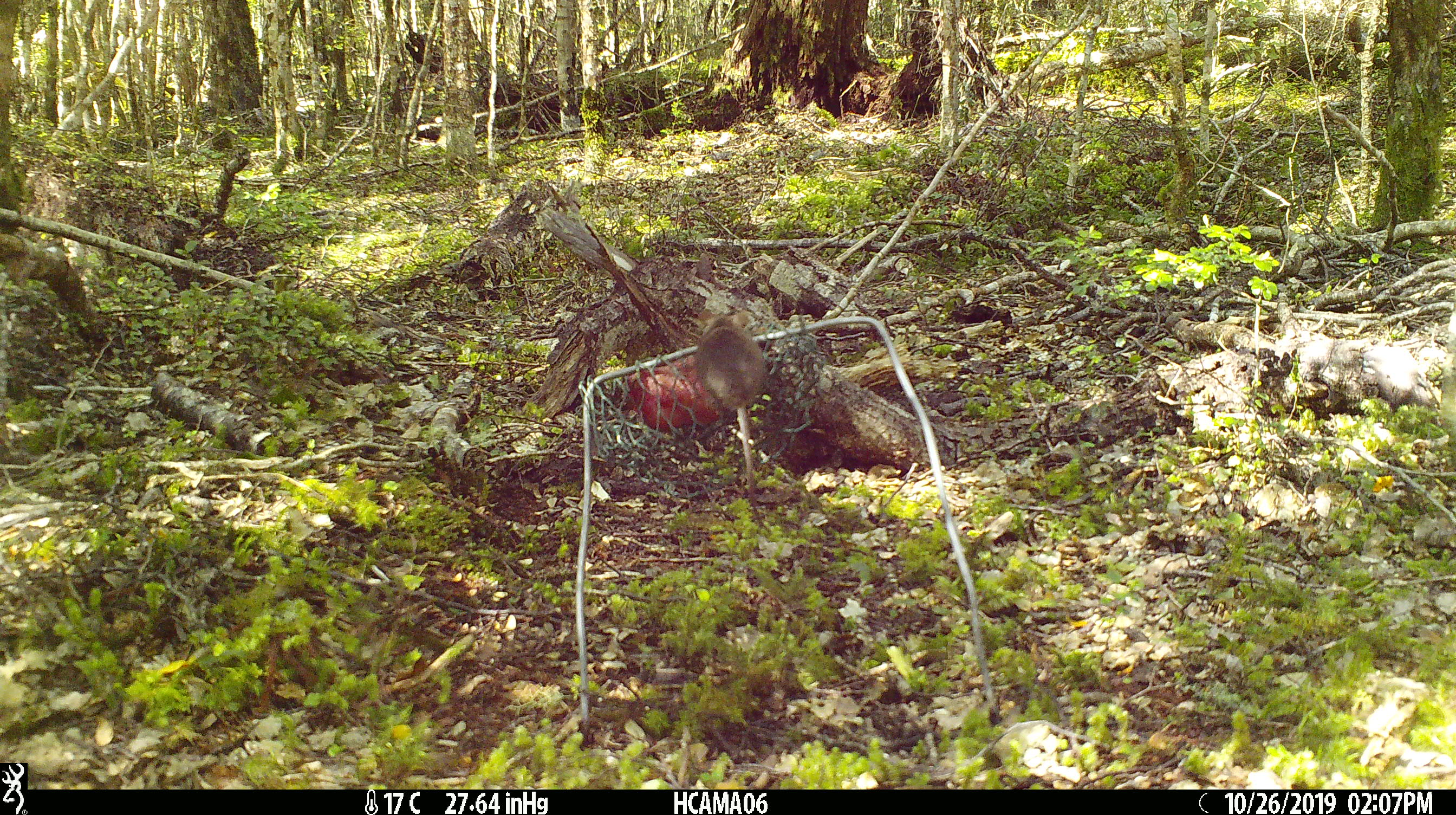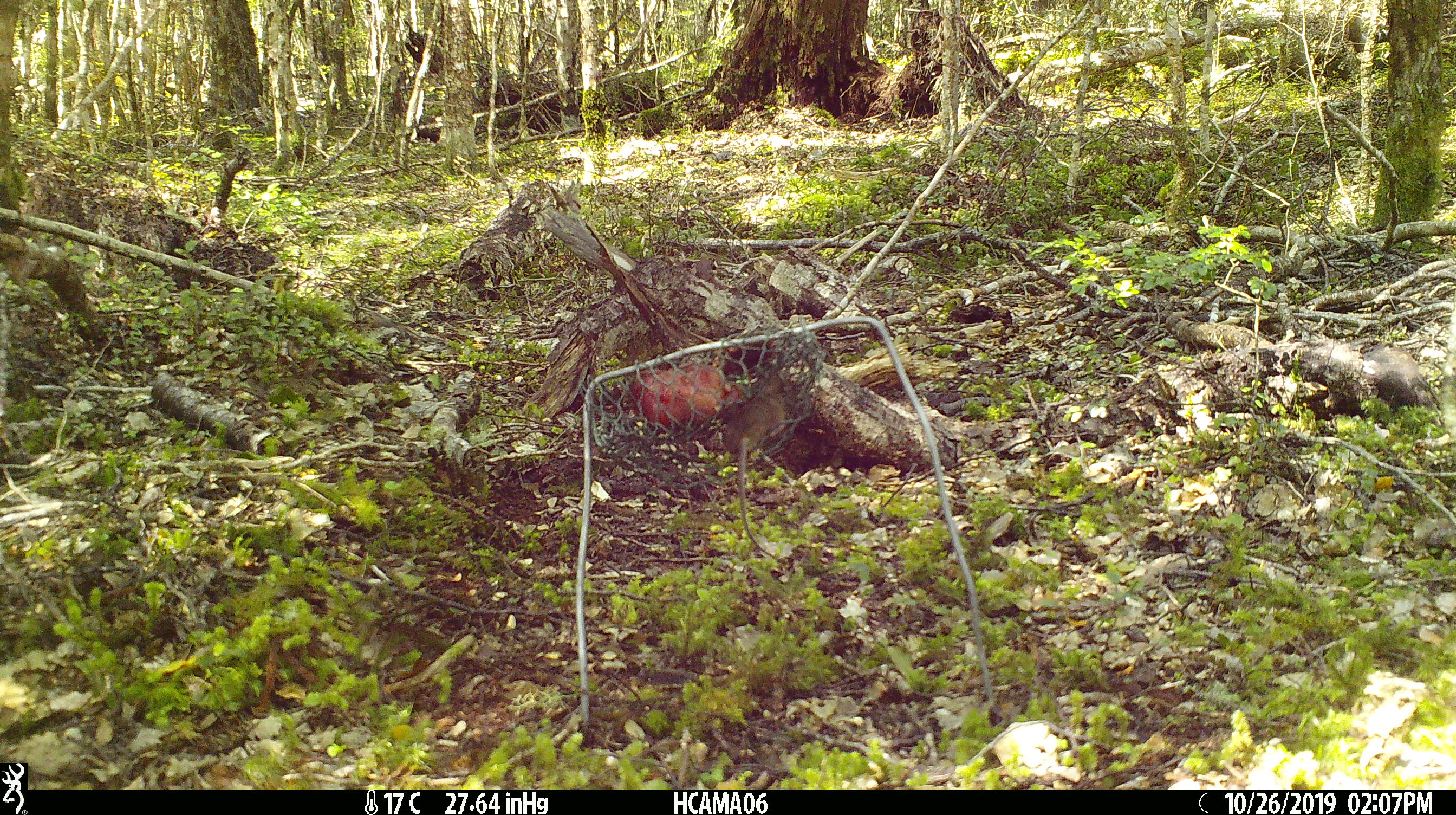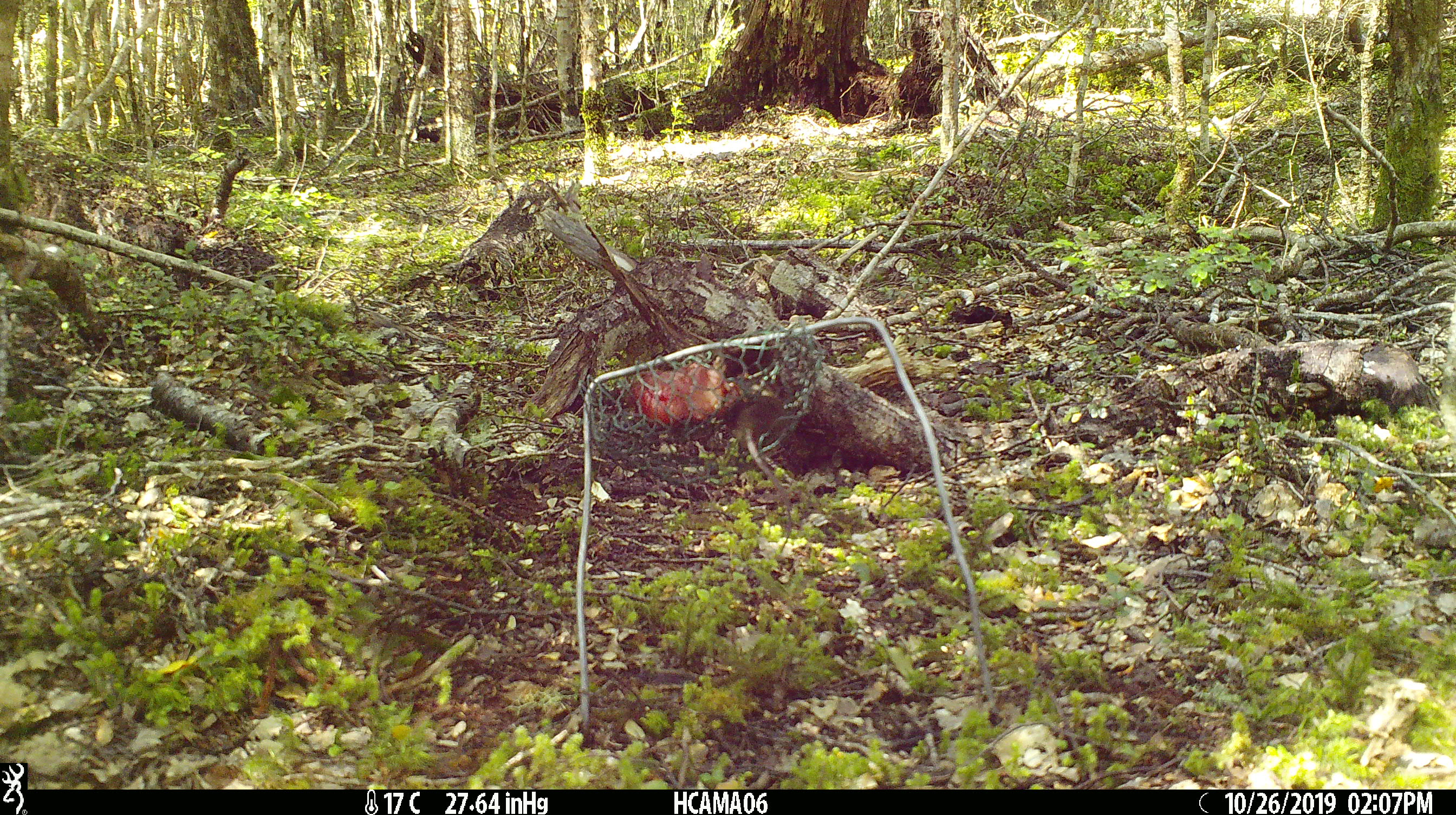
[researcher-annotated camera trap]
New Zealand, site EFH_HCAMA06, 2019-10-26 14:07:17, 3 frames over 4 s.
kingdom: Animalia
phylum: Chordata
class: Mammalia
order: Rodentia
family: Muridae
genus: Mus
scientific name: Mus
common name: mouse